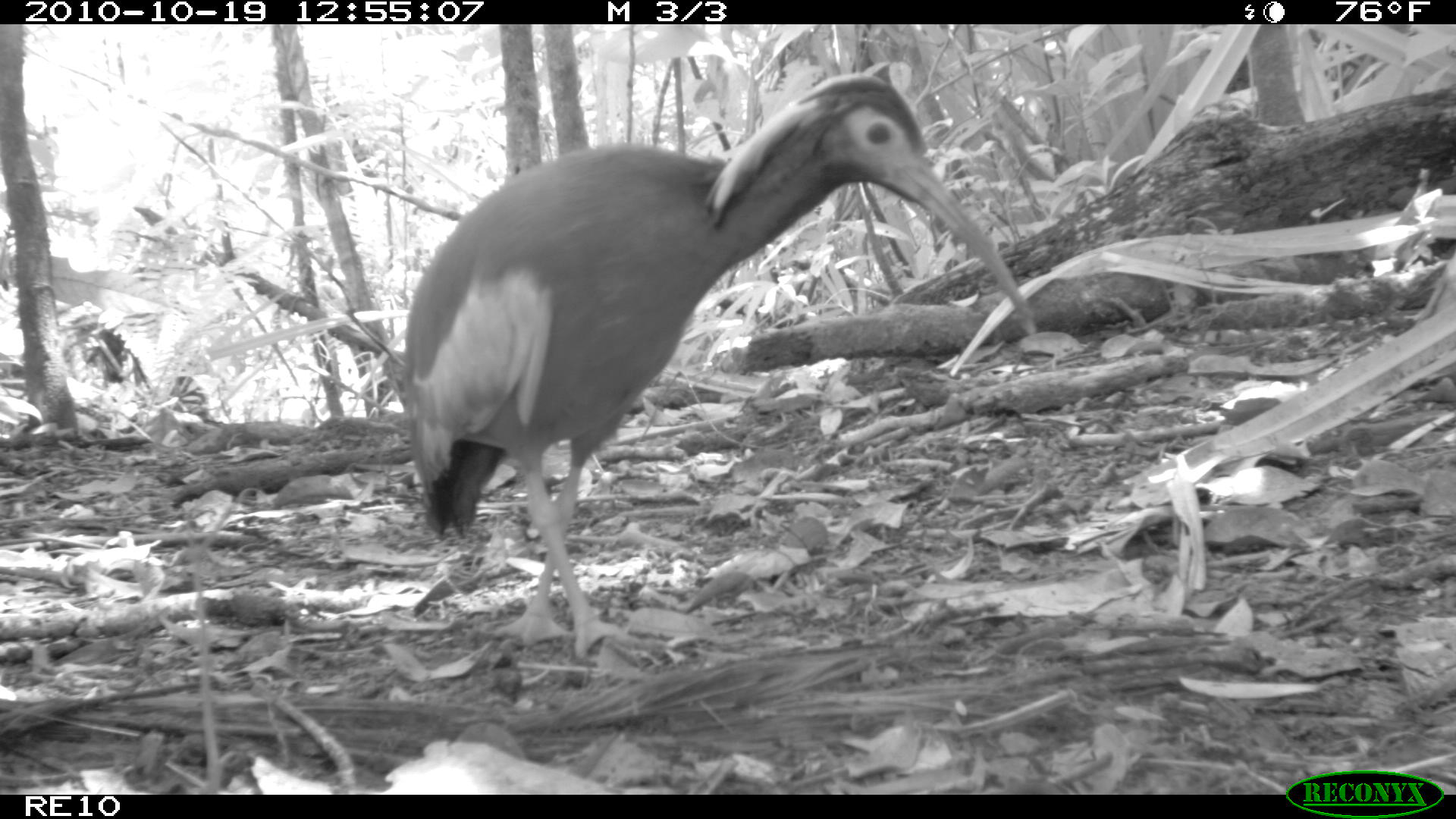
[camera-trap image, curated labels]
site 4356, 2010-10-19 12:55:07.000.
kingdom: Animalia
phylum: Chordata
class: Aves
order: Pelecaniformes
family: Threskiornithidae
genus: Lophotibis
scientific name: Lophotibis cristata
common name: madagascan ibis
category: lophotibis cristataa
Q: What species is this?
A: Lophotibis cristataa (madagascan ibis) (Lophotibis cristata).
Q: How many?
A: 1.